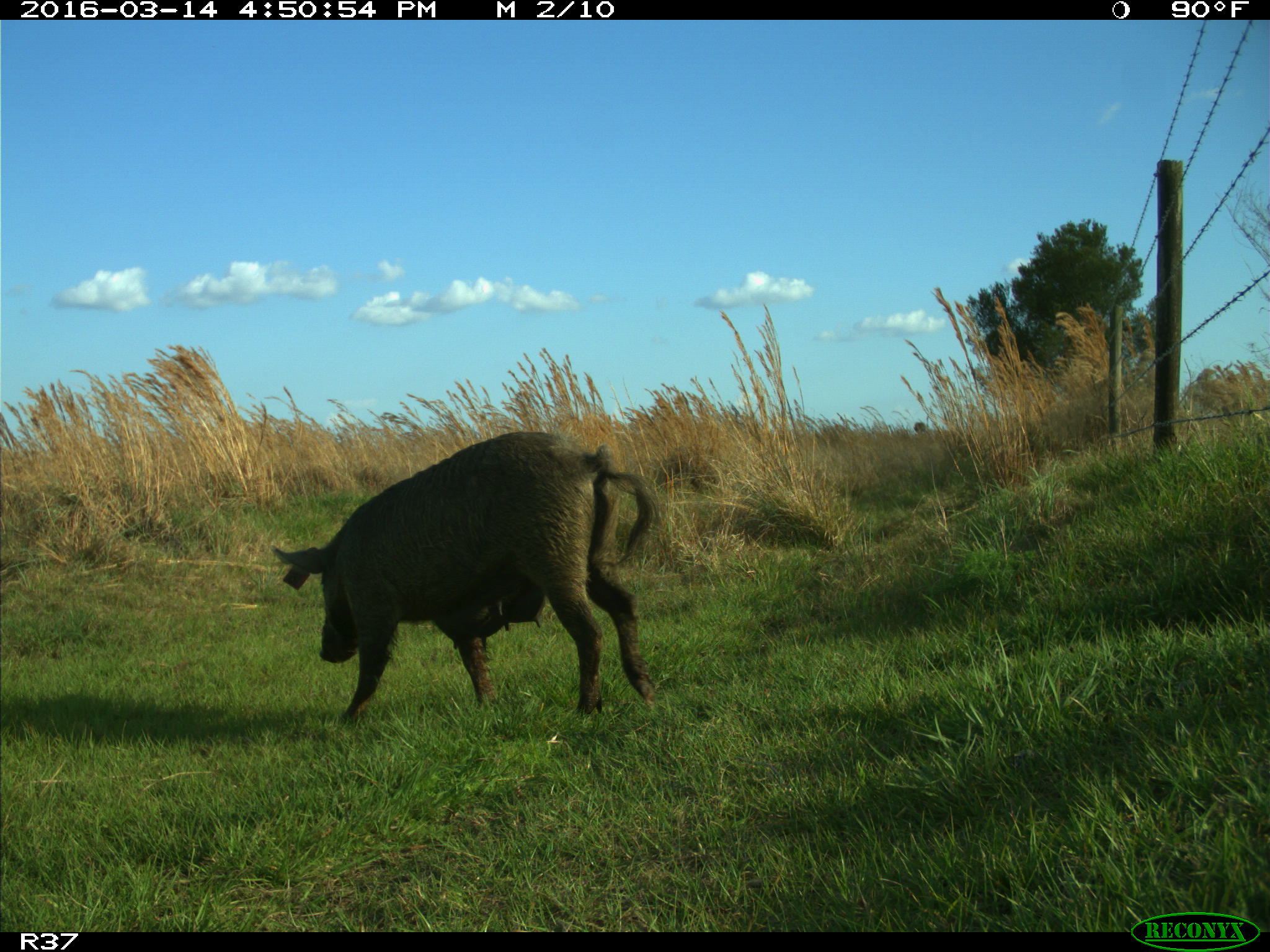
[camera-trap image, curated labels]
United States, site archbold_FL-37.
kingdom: Animalia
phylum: Chordata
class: Mammalia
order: Artiodactyla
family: Suidae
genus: Sus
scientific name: Sus scrofa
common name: wild boar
Sus scrofa (wild boar).